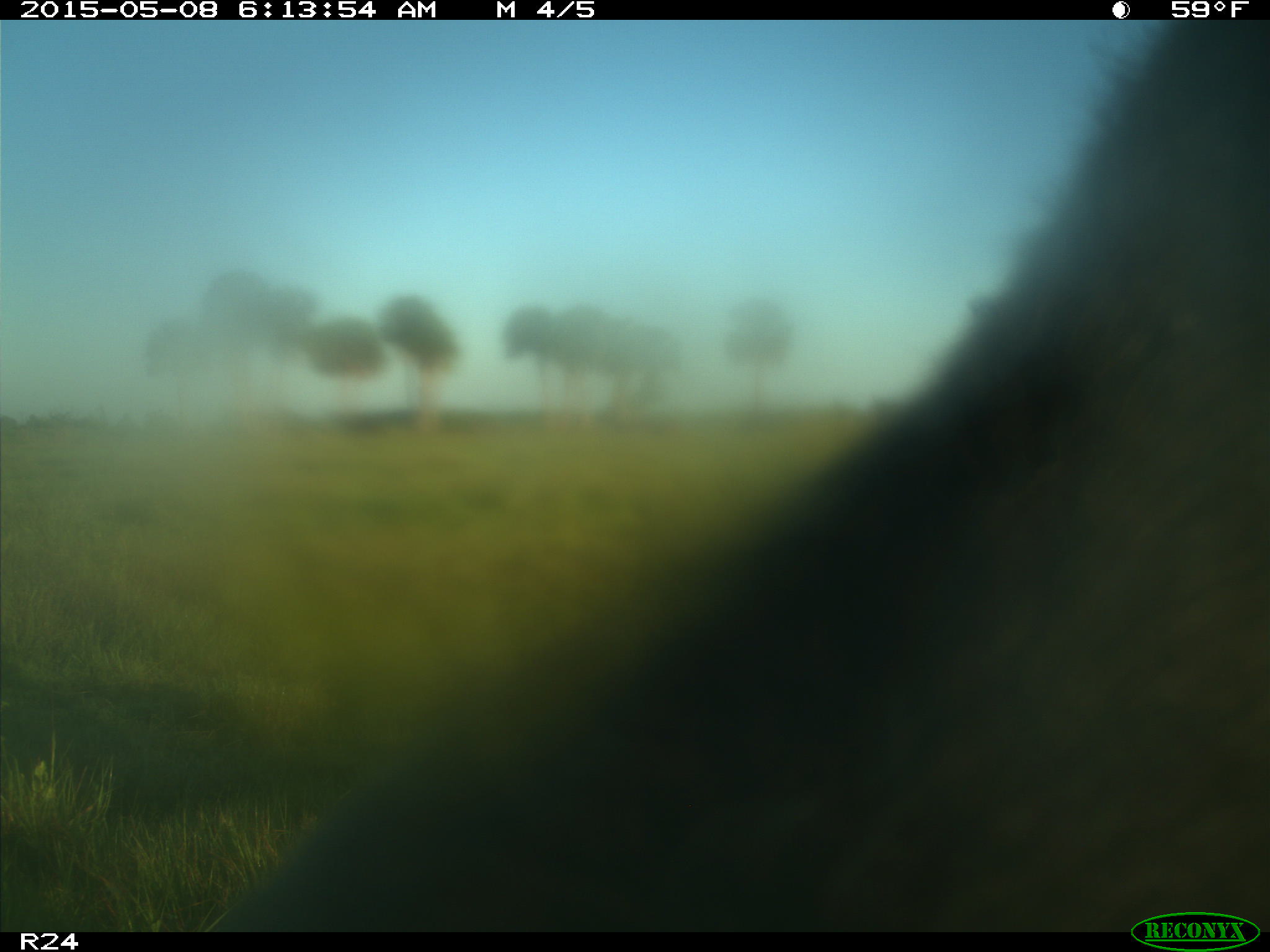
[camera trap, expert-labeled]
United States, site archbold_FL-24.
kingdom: Animalia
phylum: Chordata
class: Mammalia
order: Artiodactyla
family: Bovidae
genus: Bos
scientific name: Bos taurus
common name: domestic cow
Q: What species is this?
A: Bos taurus (domestic cow).